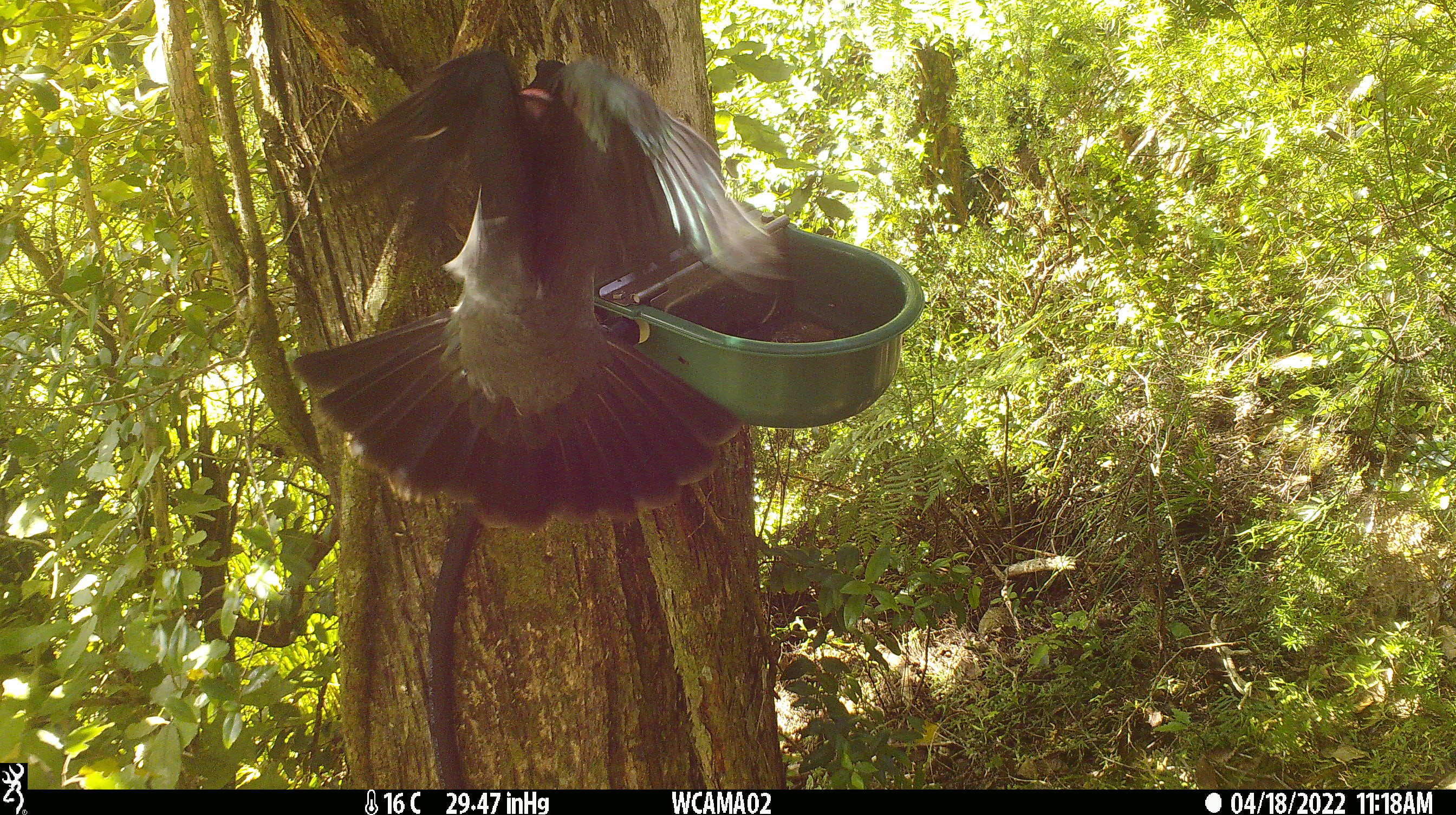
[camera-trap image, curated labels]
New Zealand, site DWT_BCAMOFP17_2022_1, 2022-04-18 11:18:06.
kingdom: Animalia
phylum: Chordata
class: Aves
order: Columbiformes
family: Columbidae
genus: Hemiphaga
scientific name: Hemiphaga novaeseelandiae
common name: new zealand pigeon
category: kereru